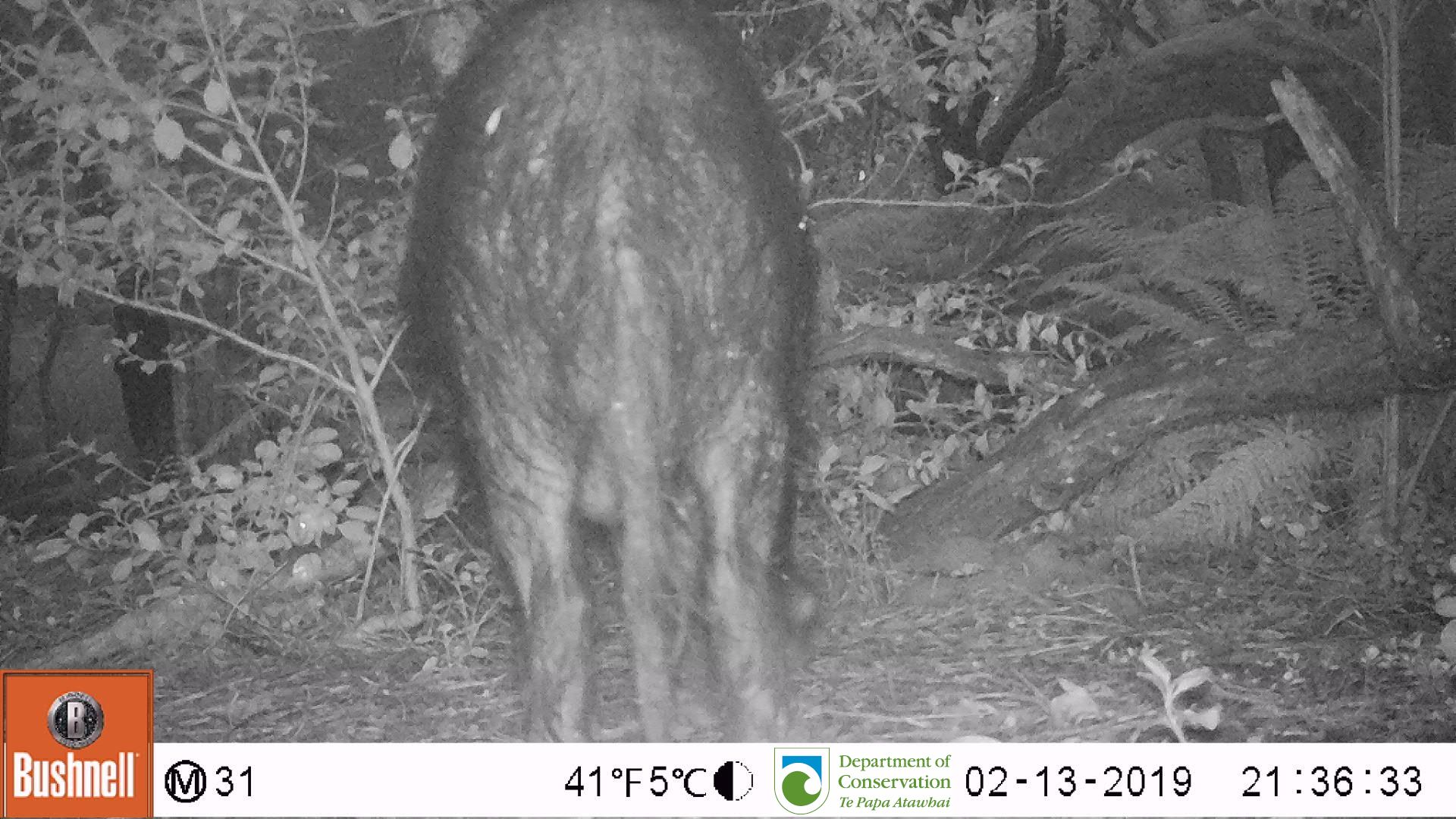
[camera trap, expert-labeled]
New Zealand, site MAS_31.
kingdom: Animalia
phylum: Chordata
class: Mammalia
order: Artiodactyla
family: Suidae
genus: Sus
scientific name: Sus scrofa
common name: pig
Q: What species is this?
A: Pig (Sus scrofa).